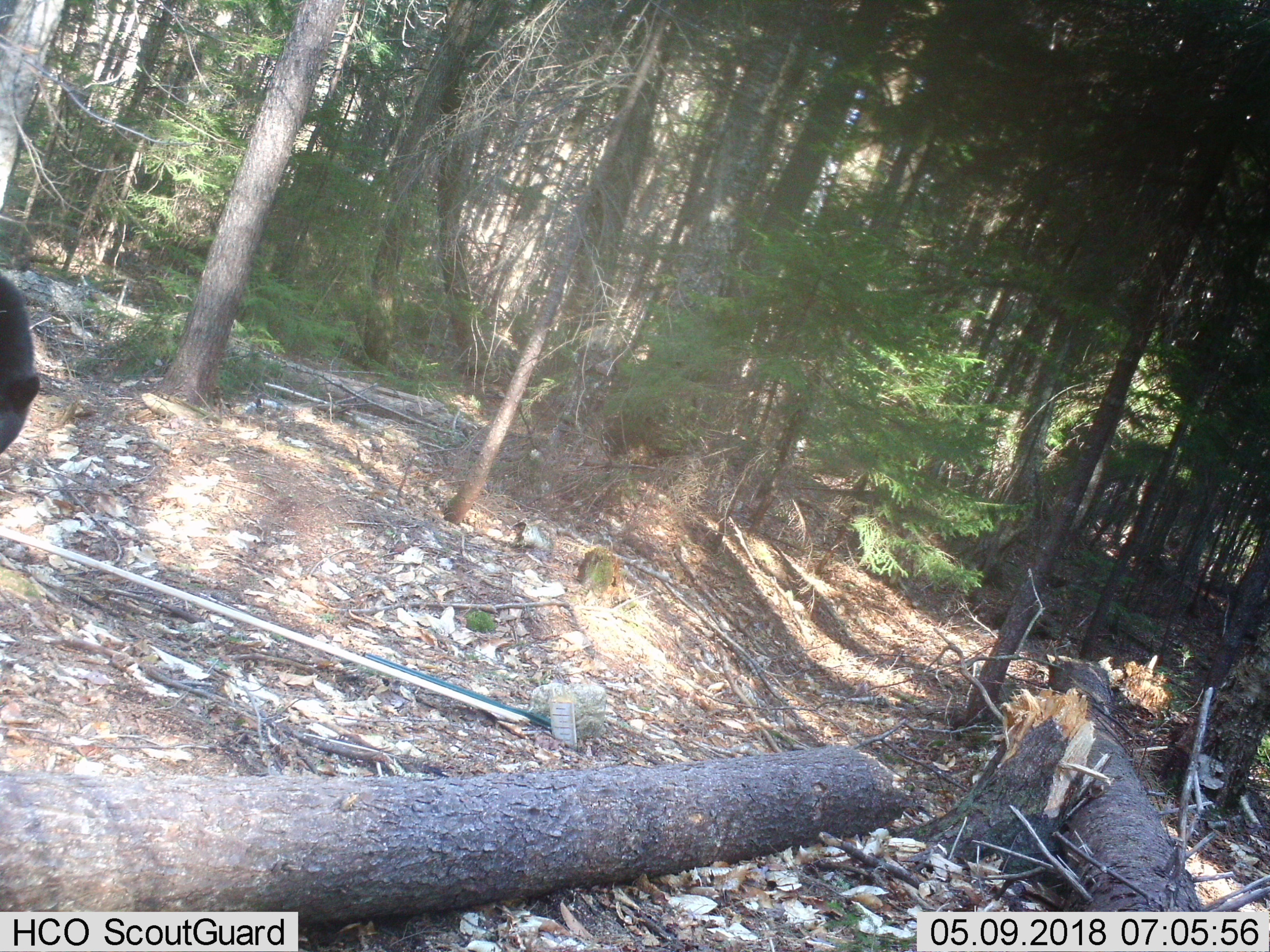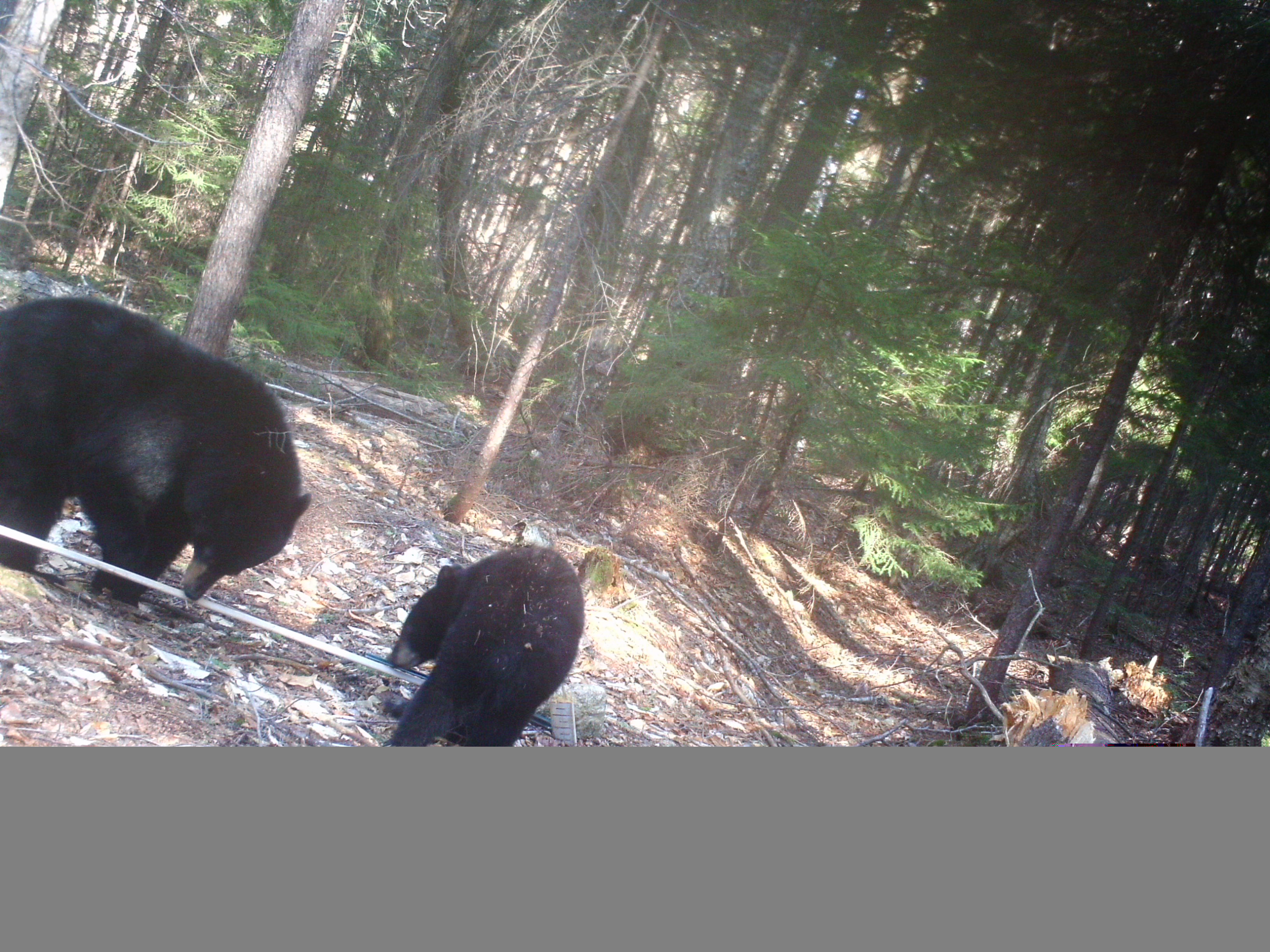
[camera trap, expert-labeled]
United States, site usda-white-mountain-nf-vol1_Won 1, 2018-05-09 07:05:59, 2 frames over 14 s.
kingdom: Animalia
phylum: Chordata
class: Mammalia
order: Carnivora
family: Ursidae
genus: Ursus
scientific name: Ursus americanus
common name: black bear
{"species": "black bear (Ursus americanus)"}